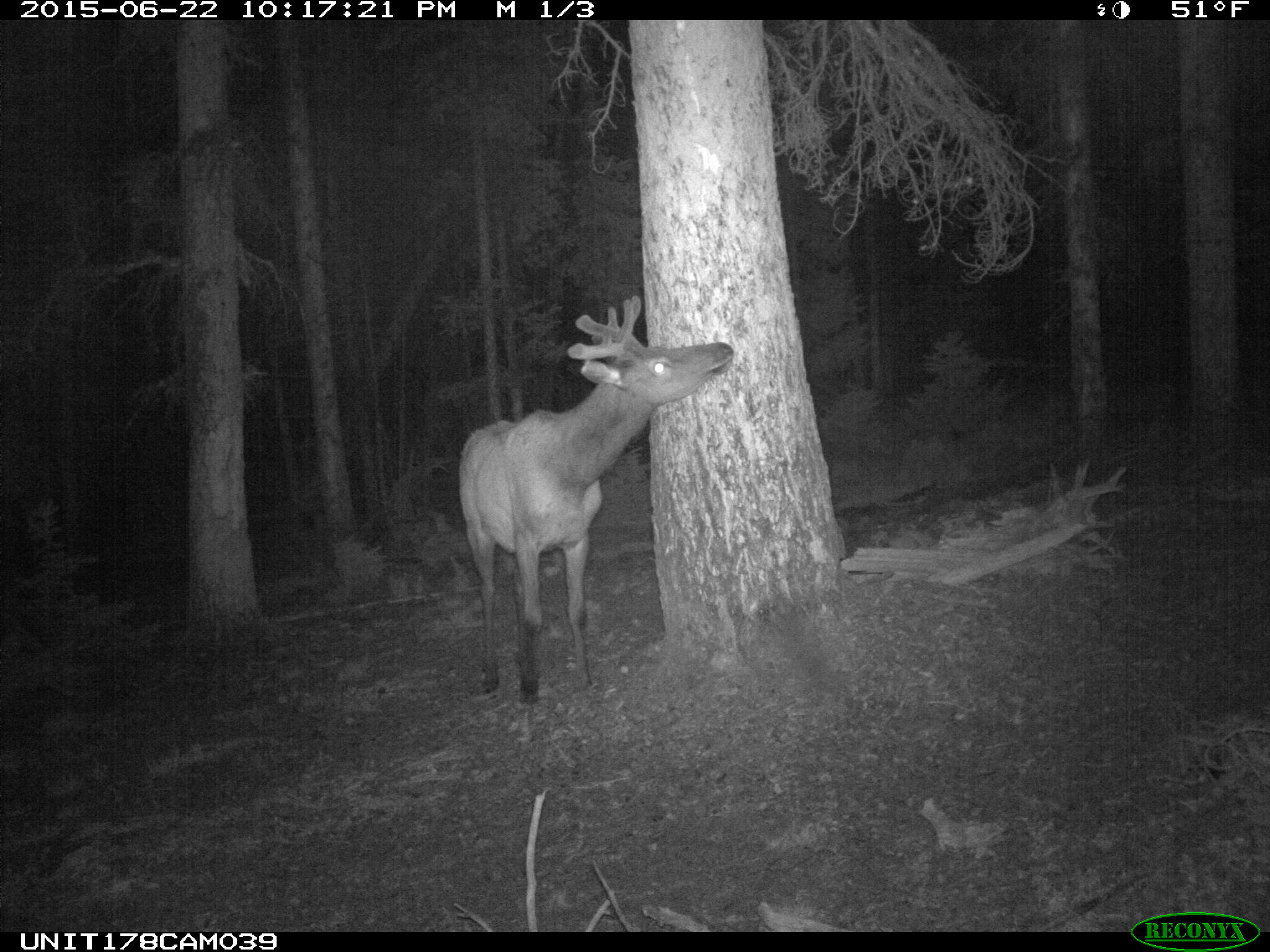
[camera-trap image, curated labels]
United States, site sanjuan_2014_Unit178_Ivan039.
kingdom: Animalia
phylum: Chordata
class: Mammalia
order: Artiodactyla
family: Cervidae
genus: Cervus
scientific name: Cervus elaphus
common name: red deer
Cervus elaphus (red deer).